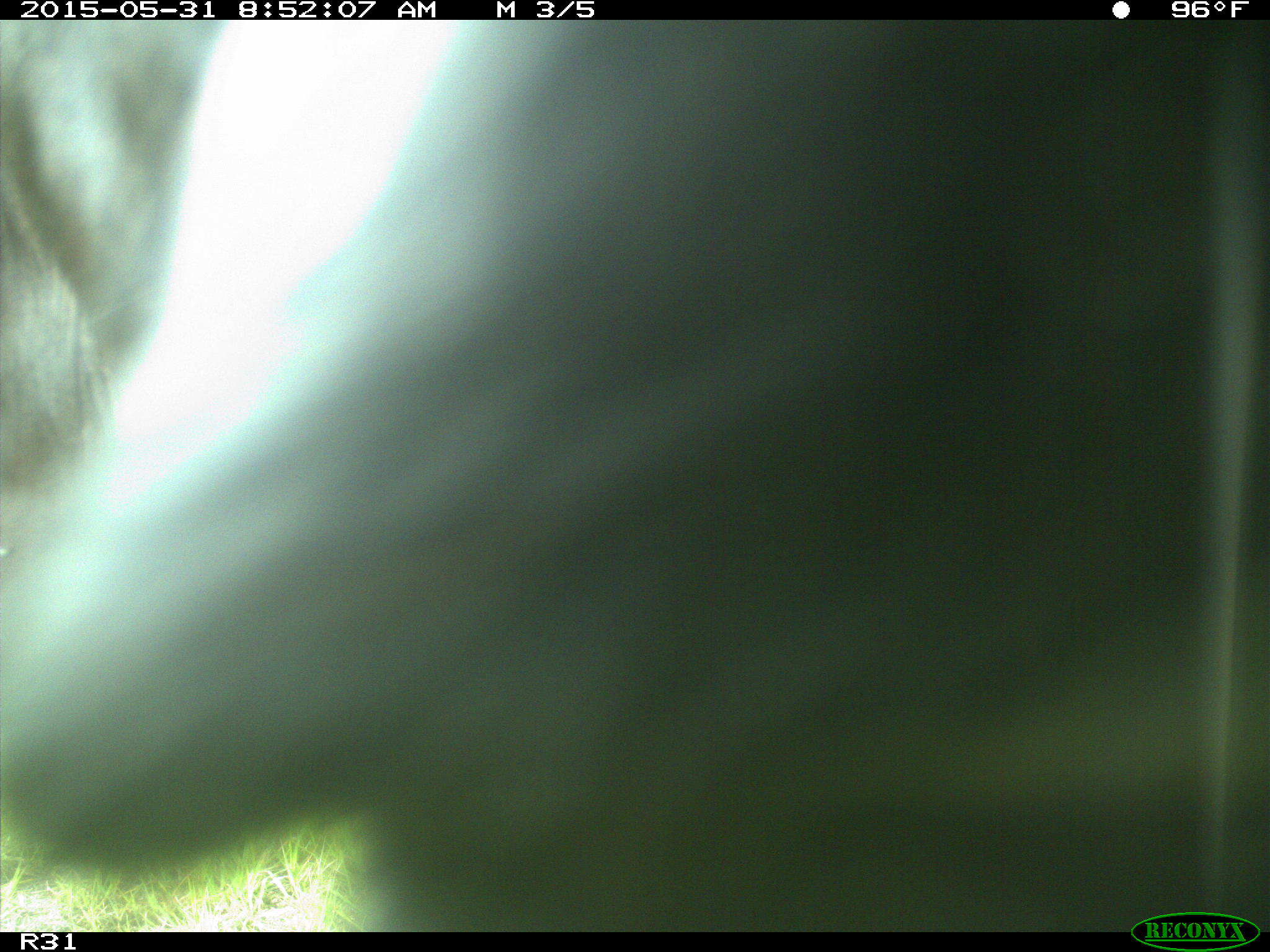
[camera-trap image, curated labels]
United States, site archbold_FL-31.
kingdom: Animalia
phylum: Chordata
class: Mammalia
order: Artiodactyla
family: Bovidae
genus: Bos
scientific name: Bos taurus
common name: domestic cow